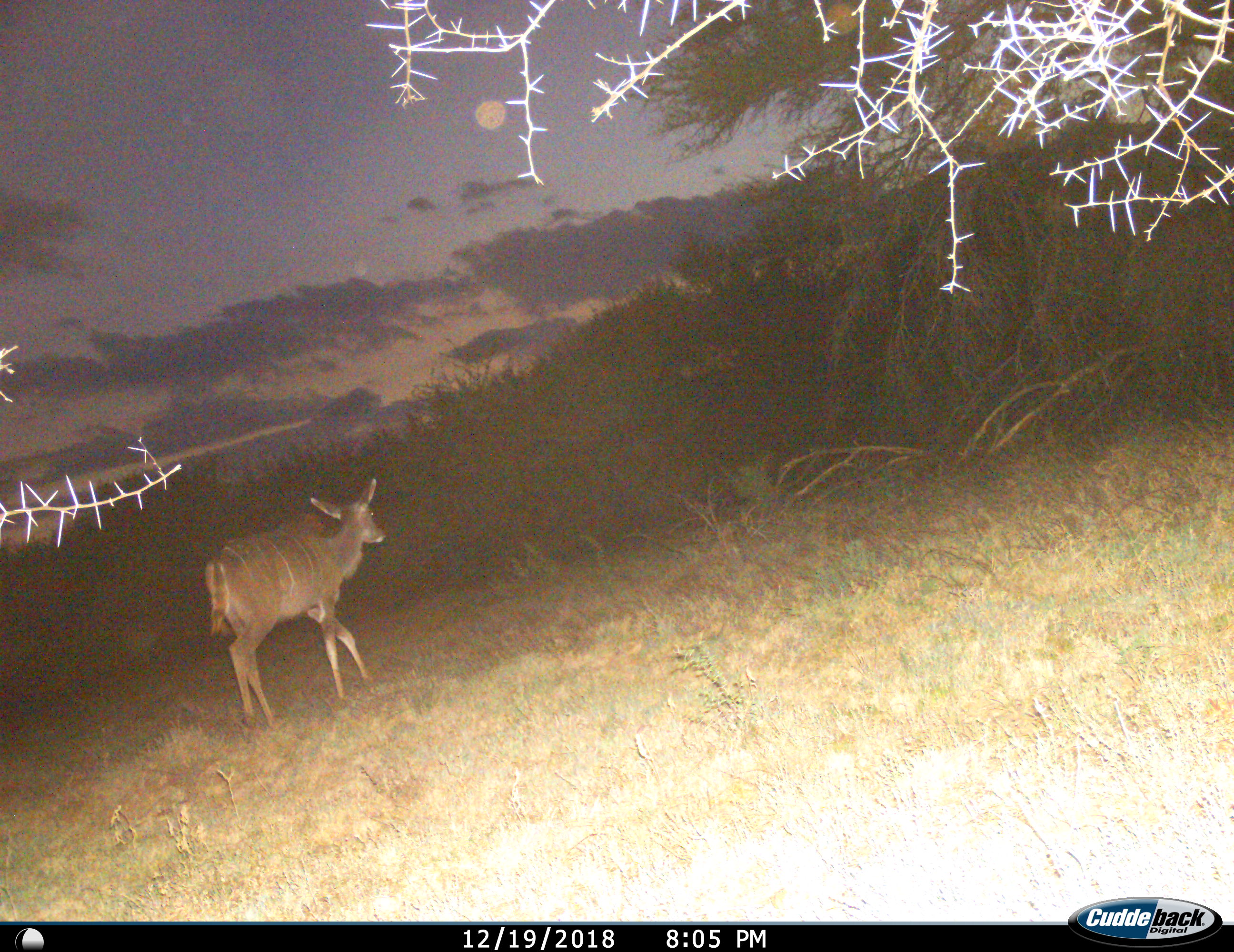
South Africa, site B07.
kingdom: Animalia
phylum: Chordata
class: Mammalia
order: Artiodactyla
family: Bovidae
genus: Tragelaphus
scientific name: Tragelaphus strepsiceros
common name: greater kudu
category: kudu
Kudu (greater kudu) (Tragelaphus strepsiceros), count 1. Behavior (volunteer vote fractions): standing 10%, resting 0%, moving 90%, interacting 0%. Young present (vote fraction): 0%. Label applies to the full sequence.